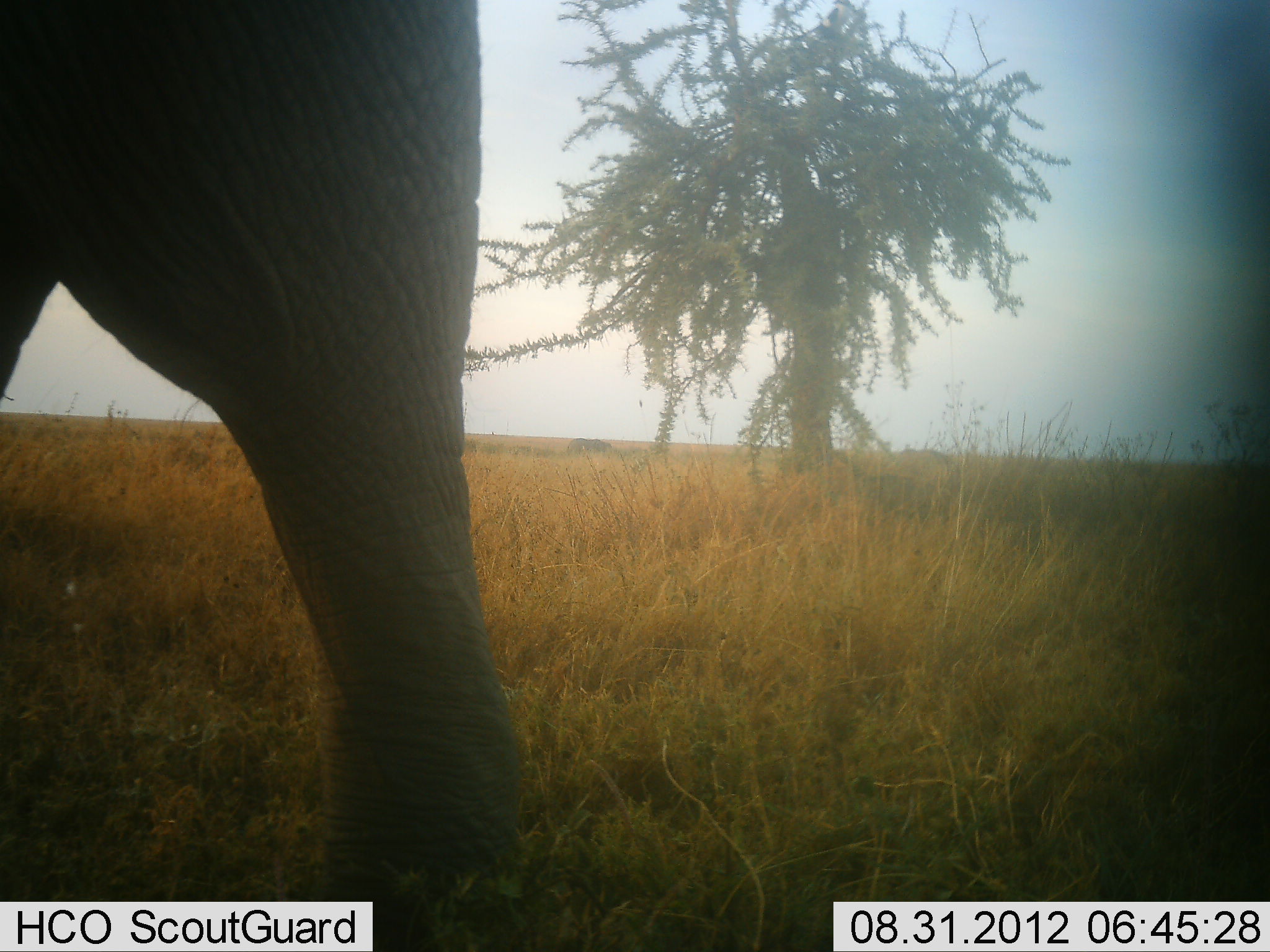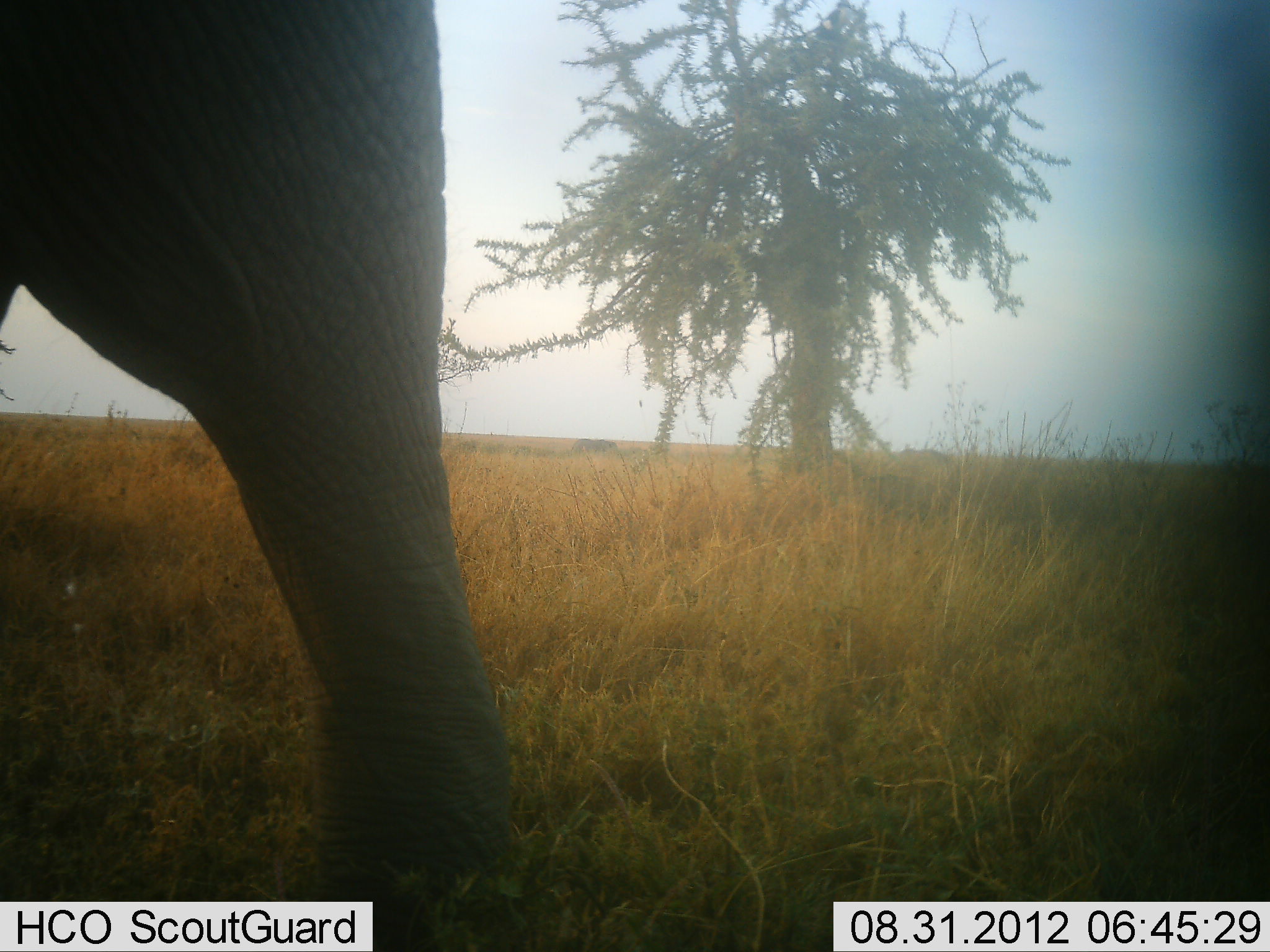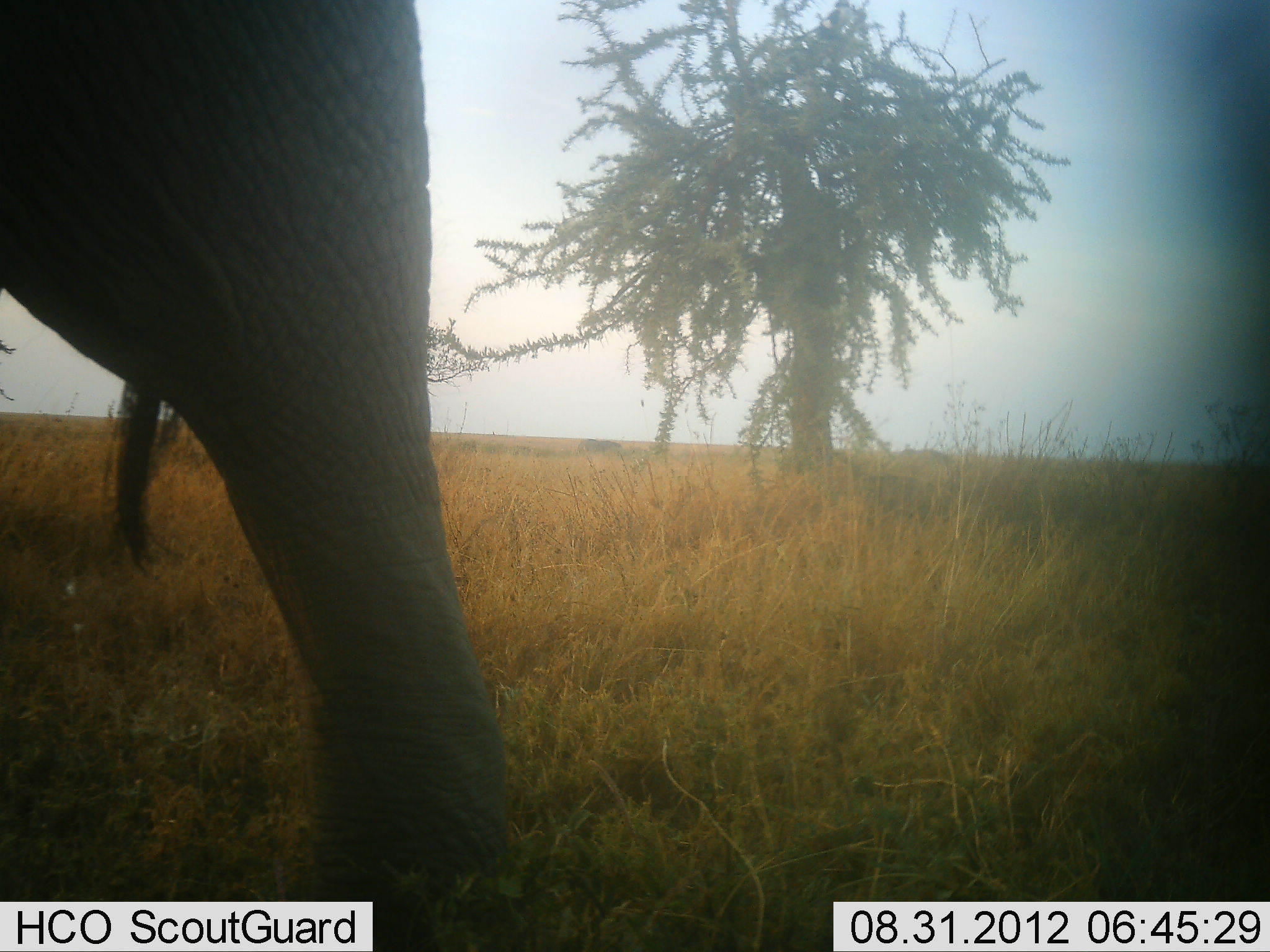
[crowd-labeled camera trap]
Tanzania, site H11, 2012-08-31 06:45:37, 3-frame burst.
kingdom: Animalia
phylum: Chordata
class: Mammalia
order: Proboscidea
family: Elephantidae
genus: Loxodonta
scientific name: Loxodonta africana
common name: african bush elephant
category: elephant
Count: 1.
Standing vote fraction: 10%.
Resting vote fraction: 0%.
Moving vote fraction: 90%.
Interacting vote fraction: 0%.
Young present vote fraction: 0%.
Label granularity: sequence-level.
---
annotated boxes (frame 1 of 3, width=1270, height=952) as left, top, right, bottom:
animal: 0, 1, 526, 951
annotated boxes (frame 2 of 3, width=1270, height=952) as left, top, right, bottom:
animal: 1, 2, 517, 952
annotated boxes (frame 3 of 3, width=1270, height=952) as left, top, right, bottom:
animal: 1, 1, 509, 952